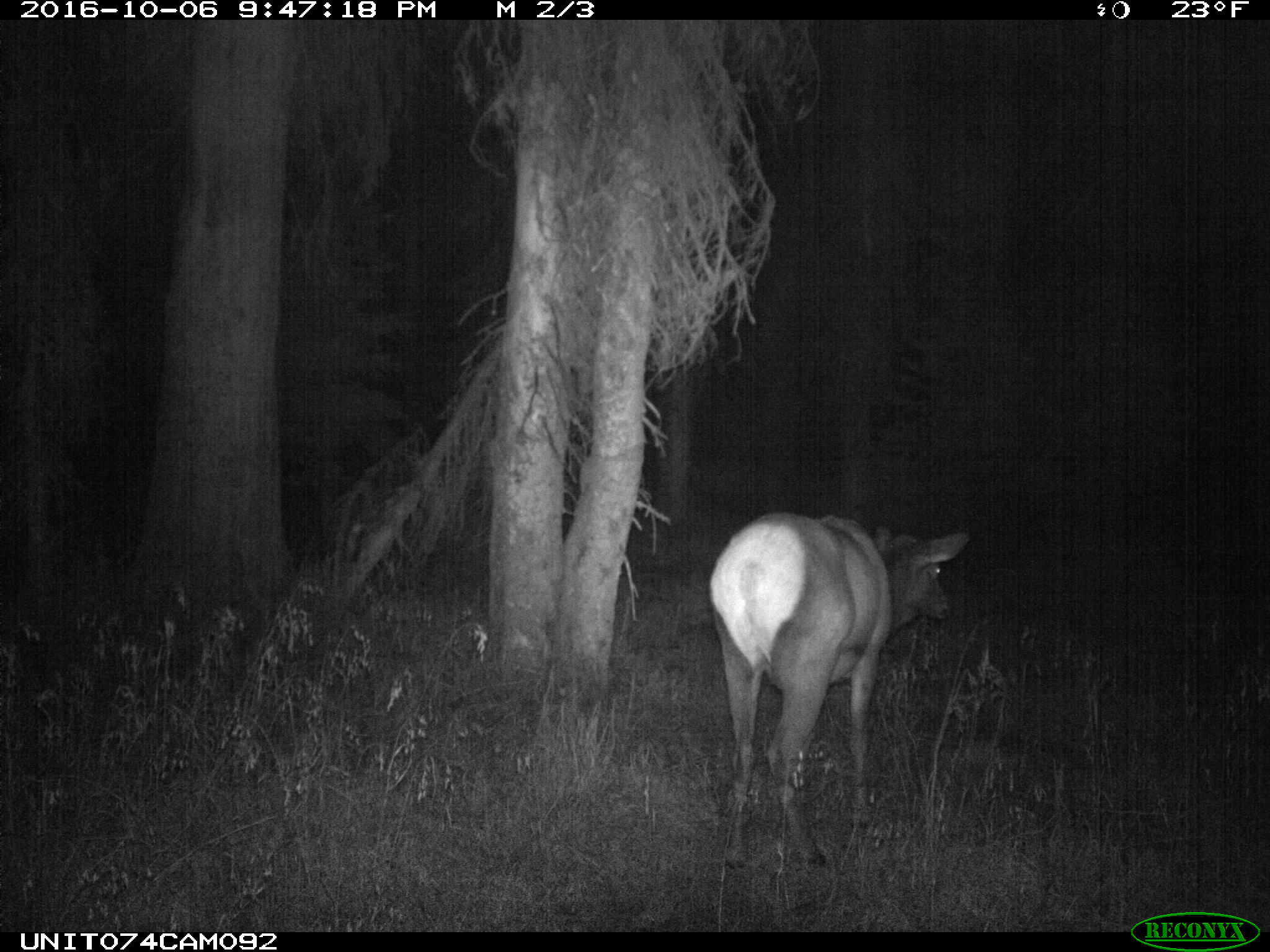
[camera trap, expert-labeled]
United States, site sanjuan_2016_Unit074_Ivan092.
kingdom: Animalia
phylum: Chordata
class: Mammalia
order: Artiodactyla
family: Cervidae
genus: Cervus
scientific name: Cervus elaphus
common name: red deer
Cervus elaphus (red deer).